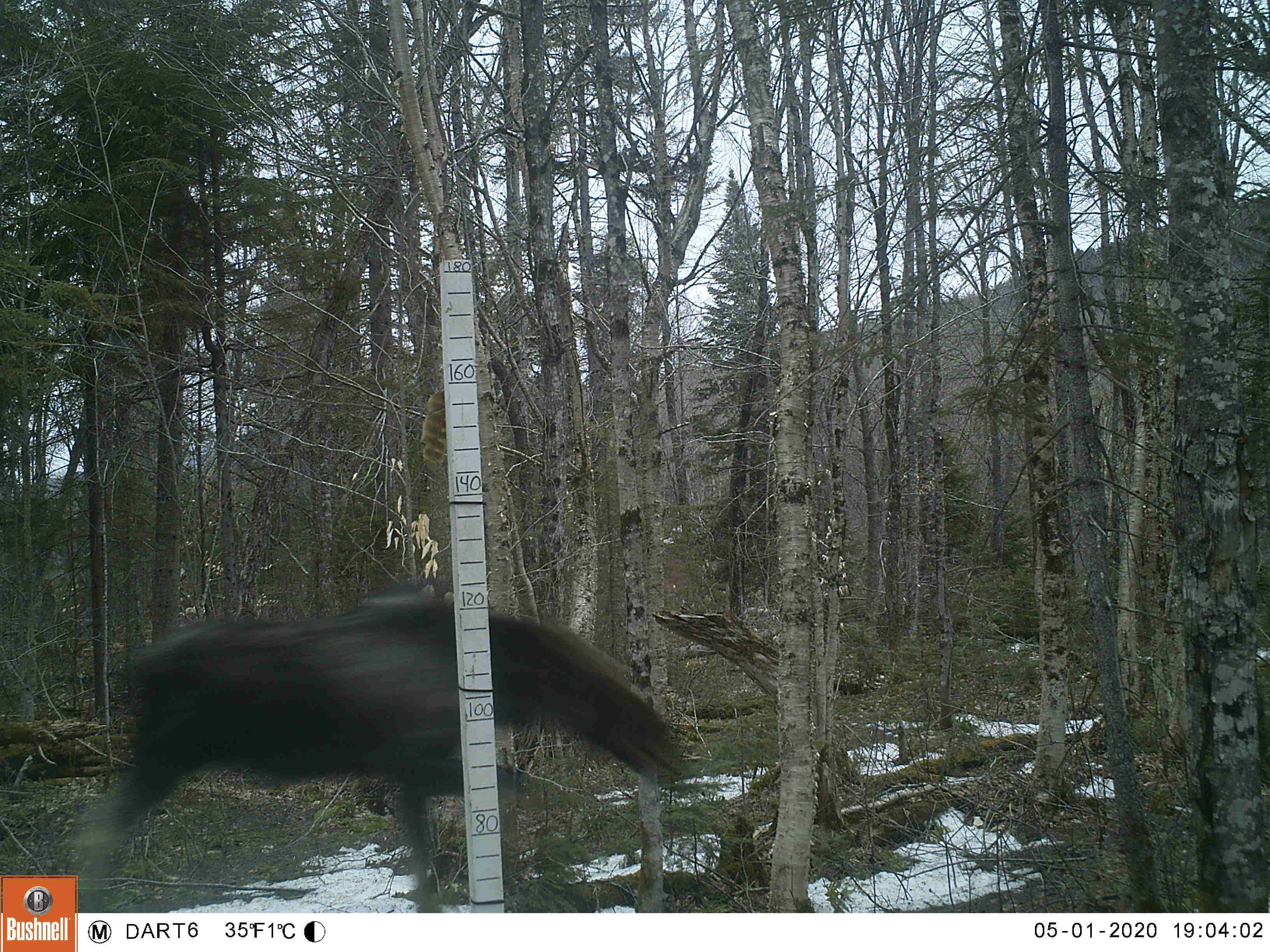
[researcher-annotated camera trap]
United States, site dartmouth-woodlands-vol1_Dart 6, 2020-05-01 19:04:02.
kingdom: Animalia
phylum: Chordata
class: Mammalia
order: Artiodactyla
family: Cervidae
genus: Alces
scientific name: Alces alces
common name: moose